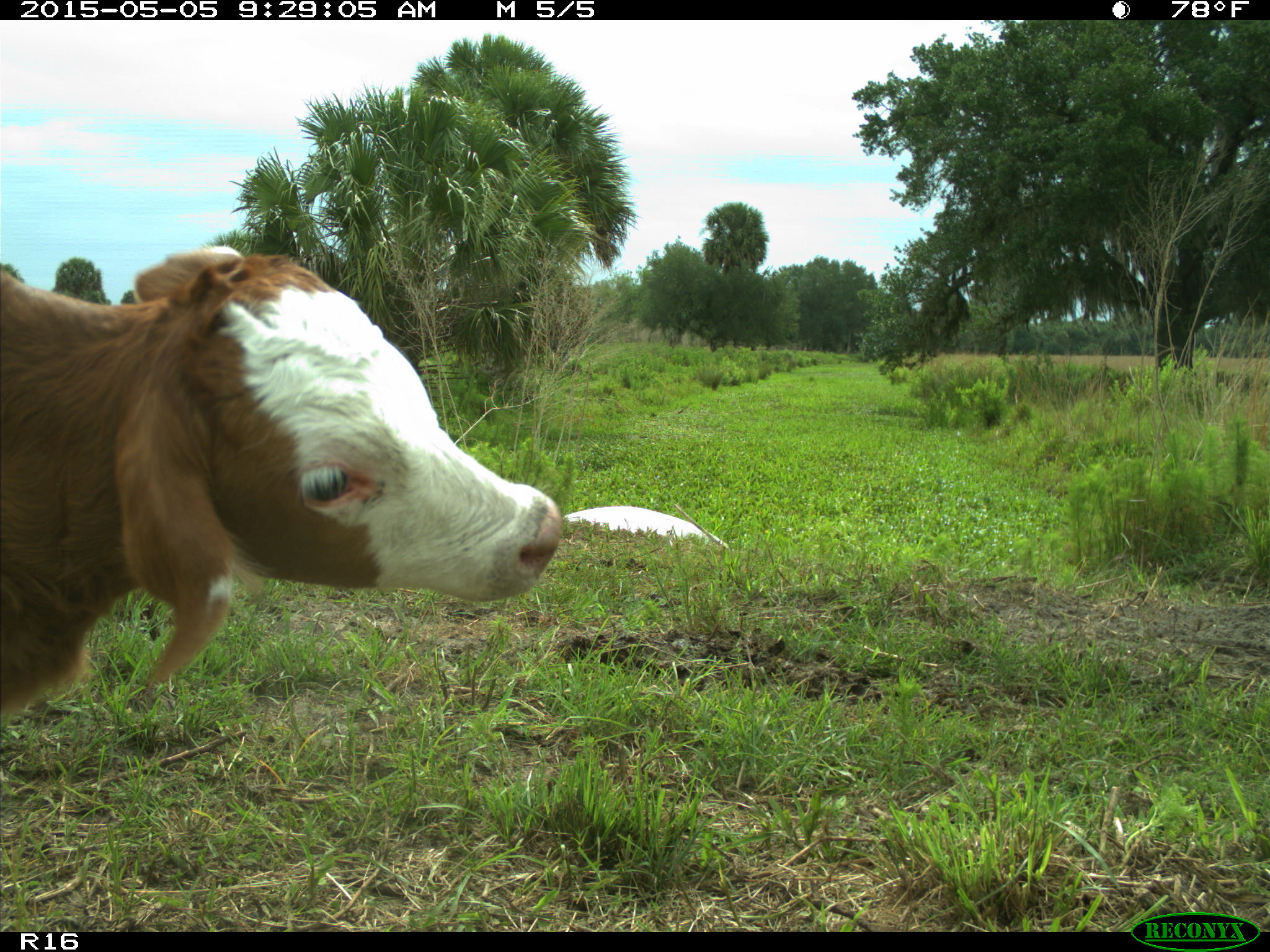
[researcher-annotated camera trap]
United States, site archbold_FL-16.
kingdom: Animalia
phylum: Chordata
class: Mammalia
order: Artiodactyla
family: Bovidae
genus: Bos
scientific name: Bos taurus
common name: domestic cow